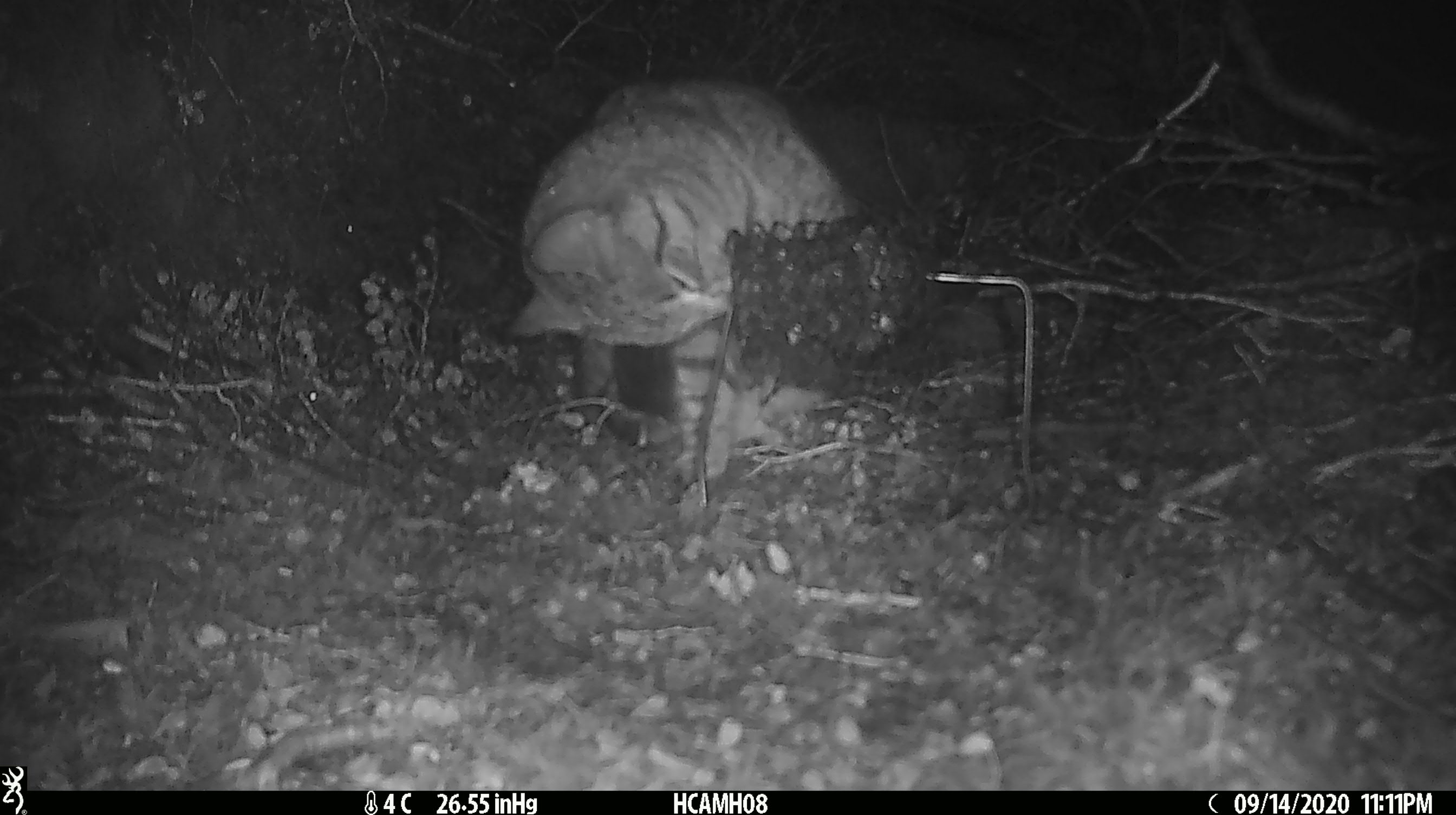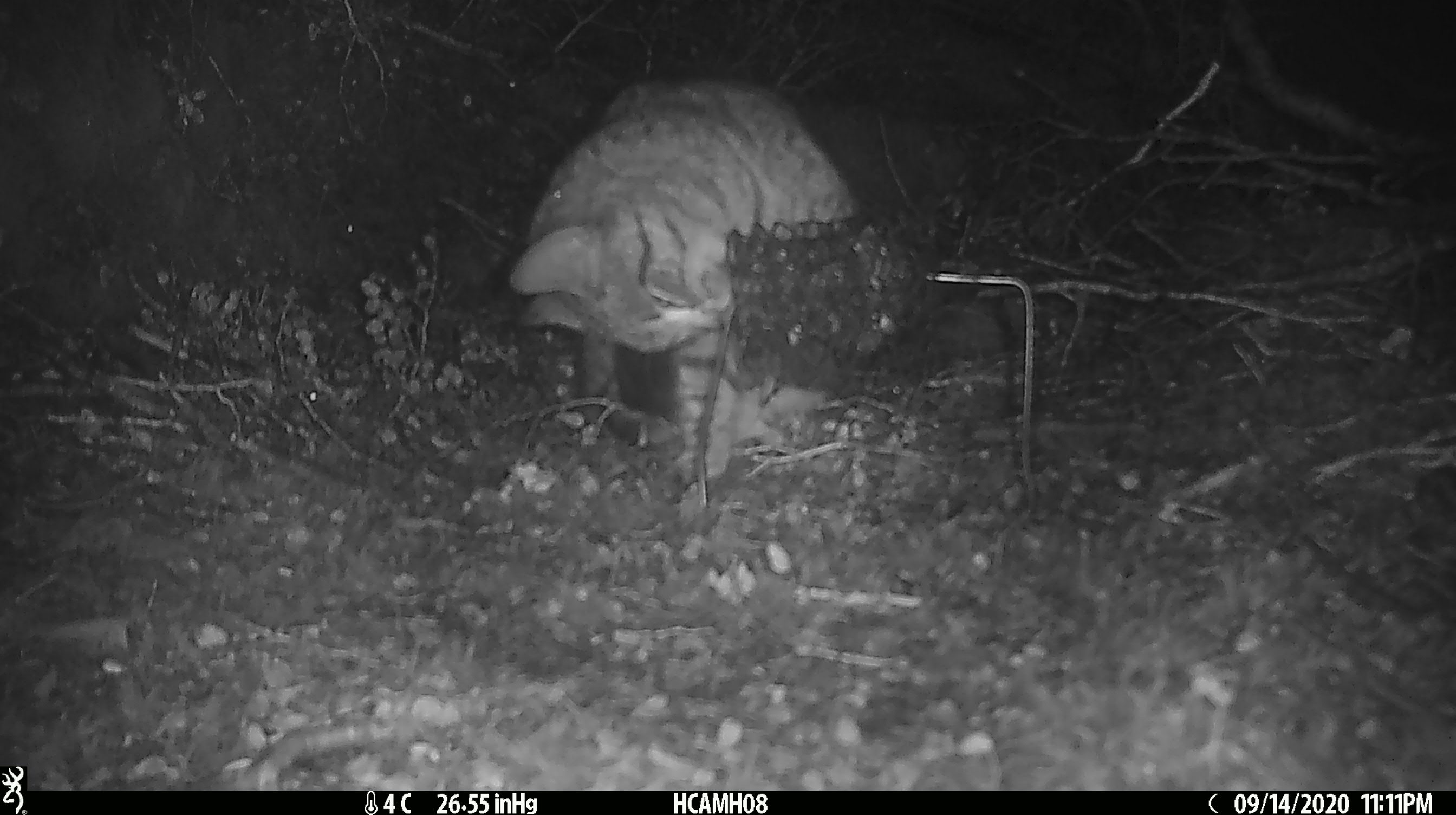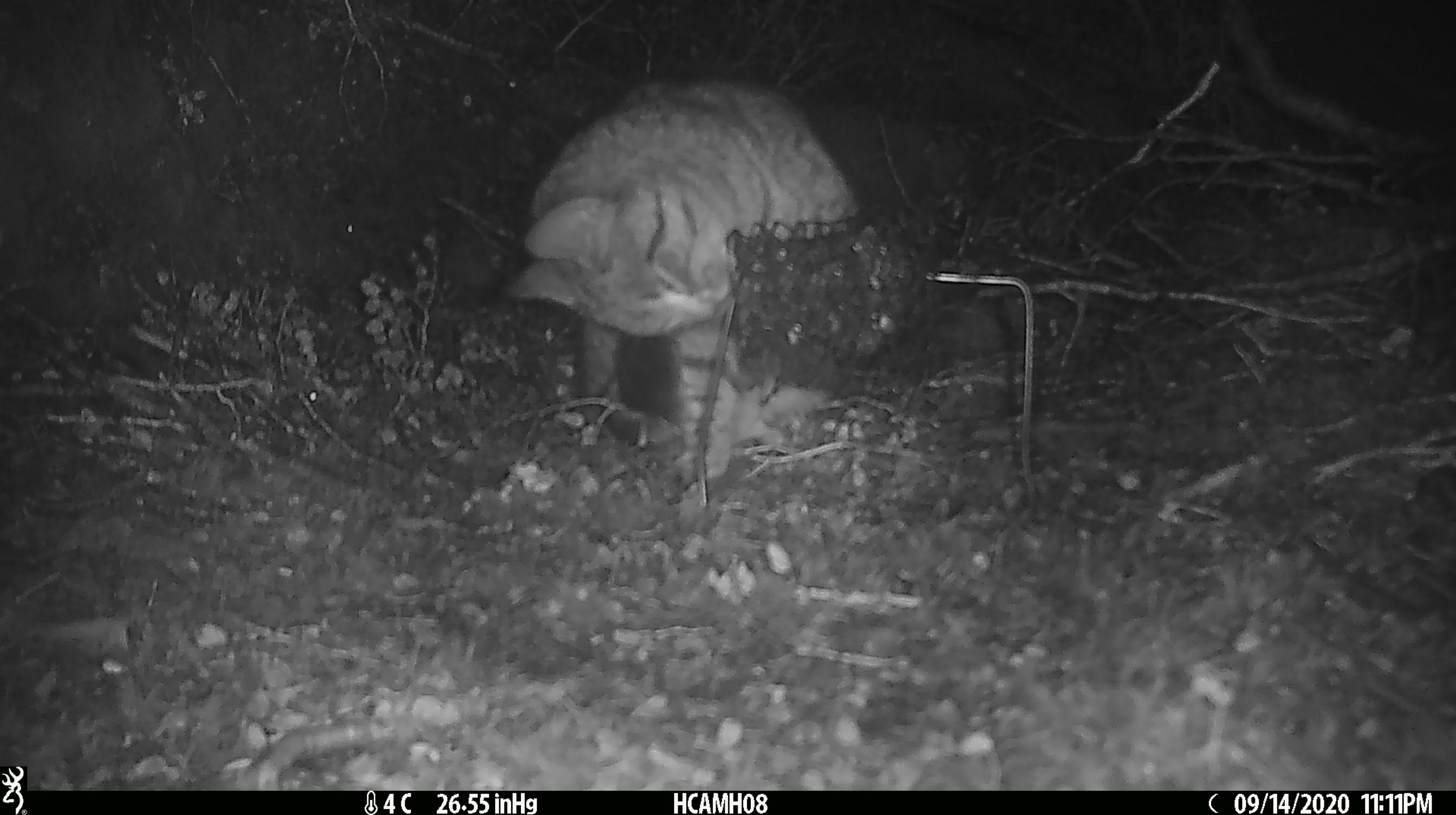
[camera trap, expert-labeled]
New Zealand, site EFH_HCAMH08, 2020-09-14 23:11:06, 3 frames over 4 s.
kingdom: Animalia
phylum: Chordata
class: Mammalia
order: Carnivora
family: Felidae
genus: Felis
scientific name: Felis catus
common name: domestic cat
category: cat